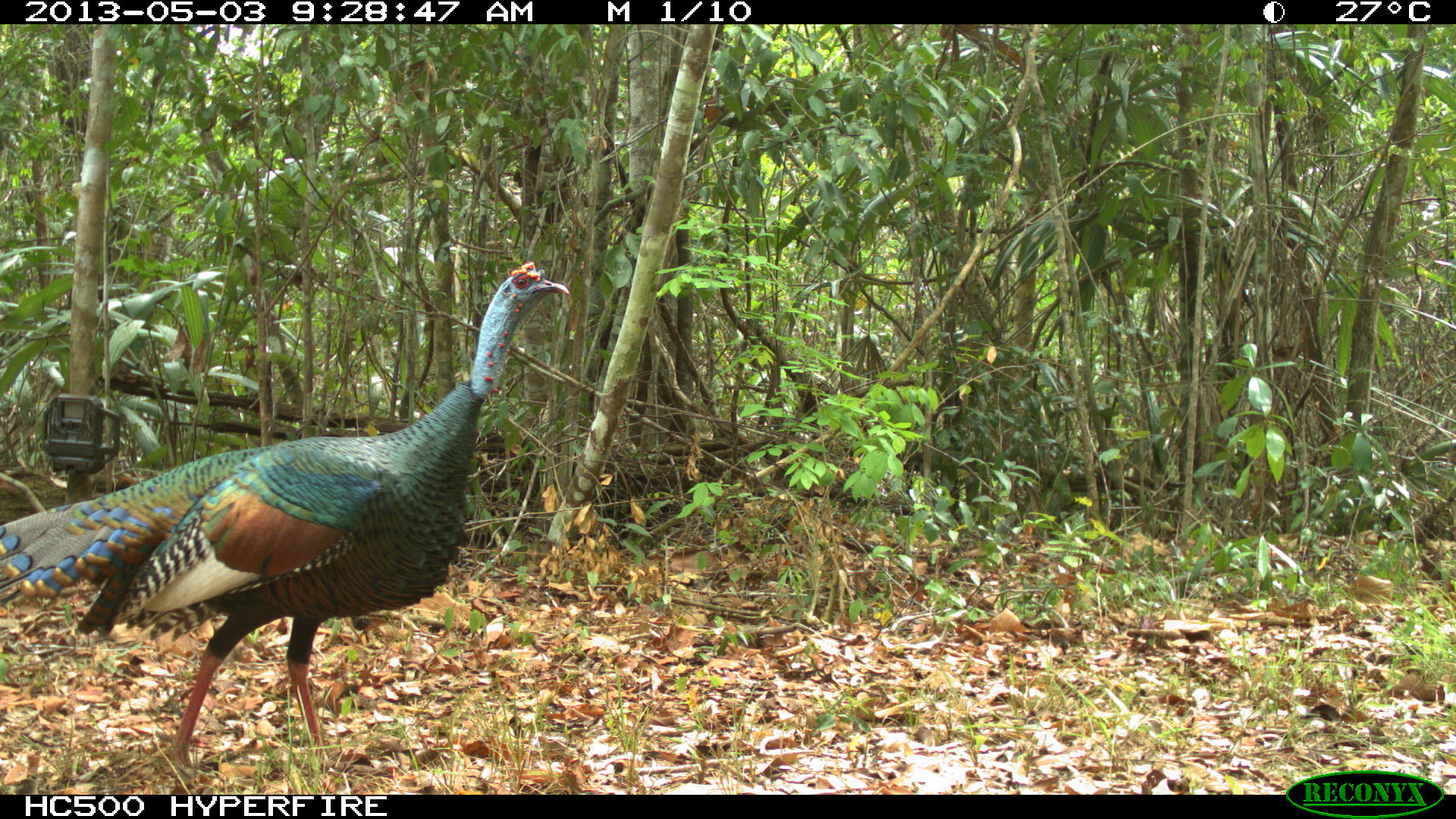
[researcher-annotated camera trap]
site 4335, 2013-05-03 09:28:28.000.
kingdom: Animalia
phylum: Chordata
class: Aves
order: Galliformes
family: Phasianidae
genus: Meleagris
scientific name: Meleagris ocellata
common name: ocellated turkey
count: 1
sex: male